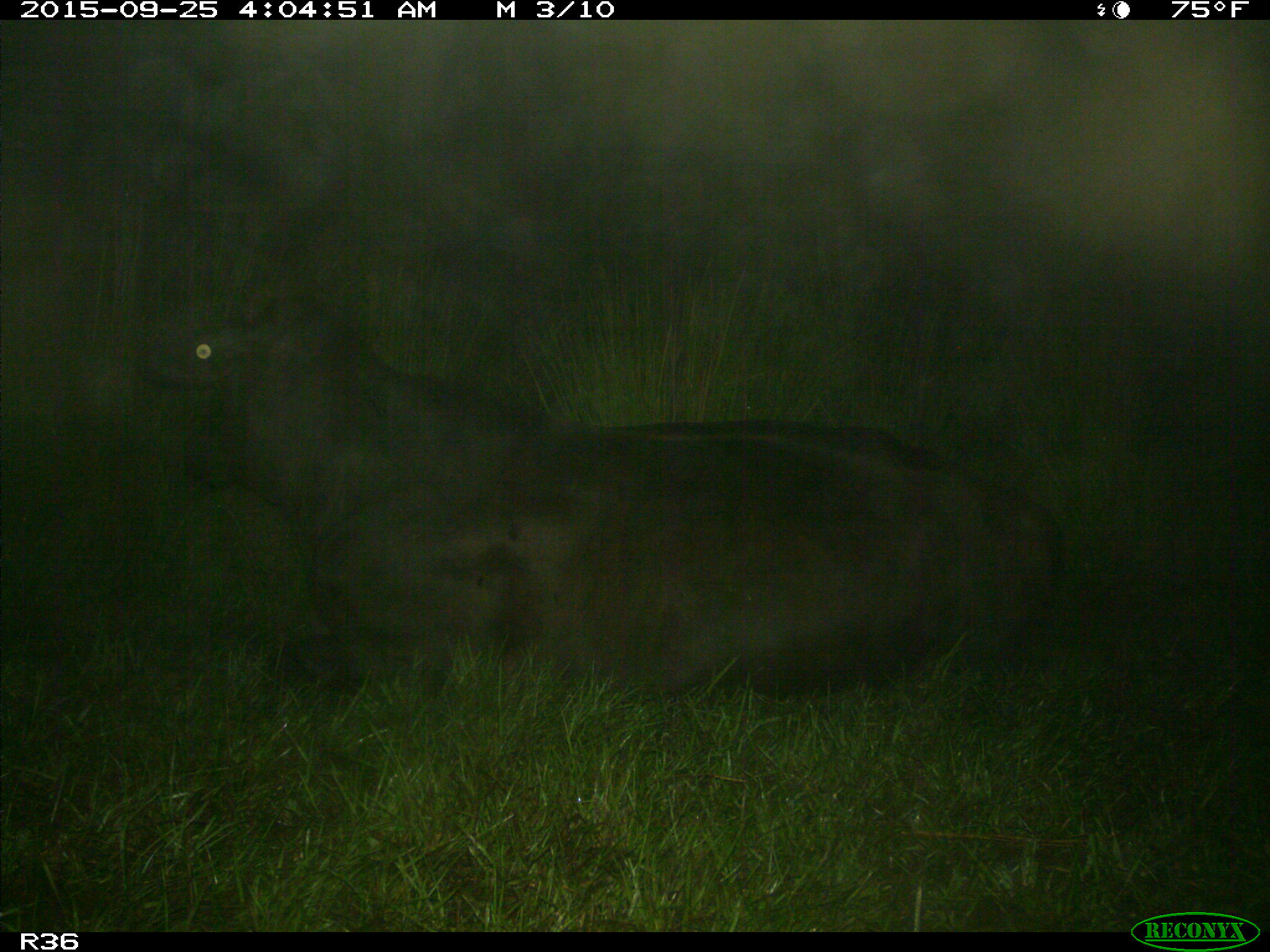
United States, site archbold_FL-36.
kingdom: Animalia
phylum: Chordata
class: Mammalia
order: Artiodactyla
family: Bovidae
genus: Bos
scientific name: Bos taurus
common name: domestic cow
Bos taurus (domestic cow).